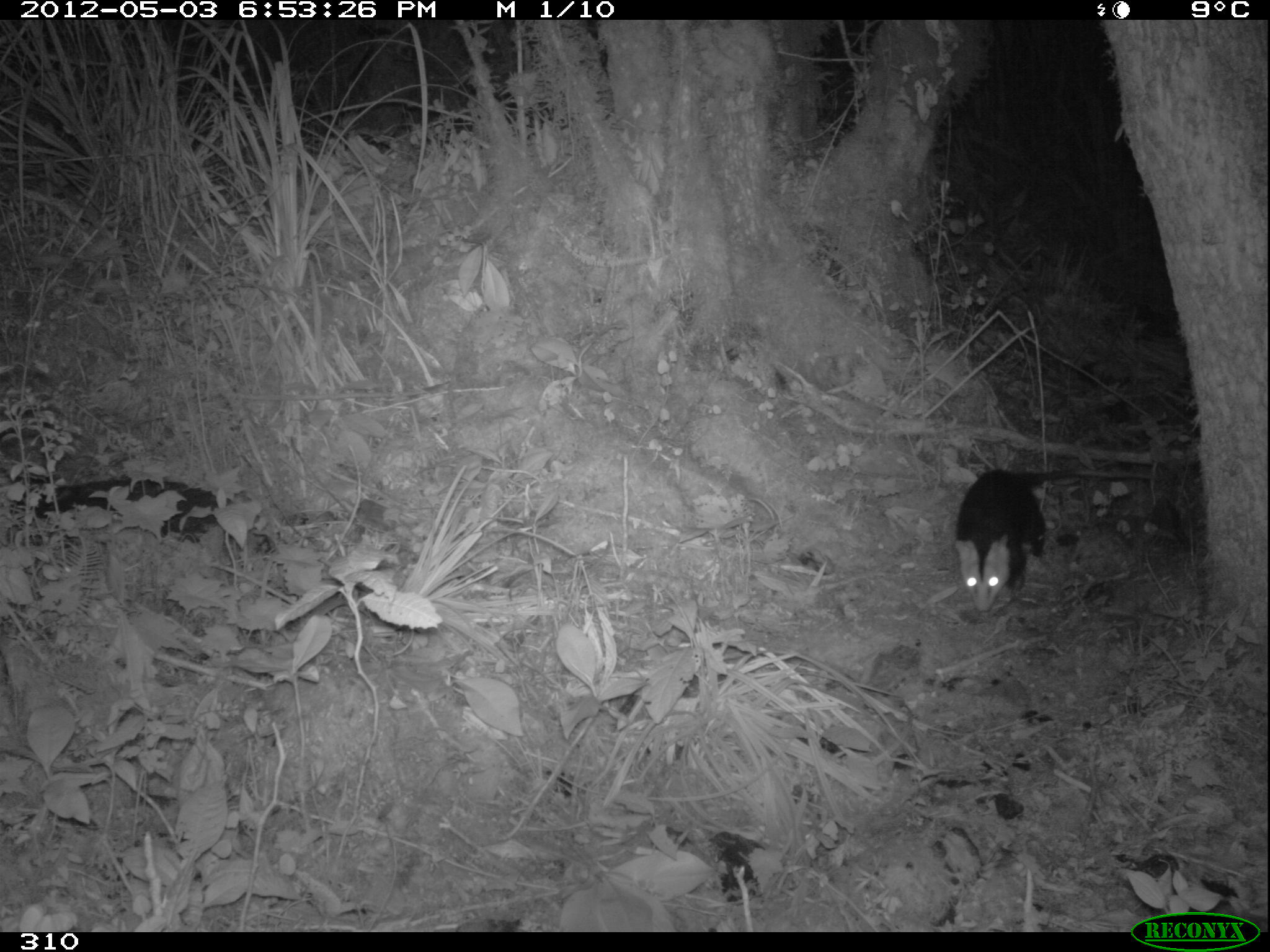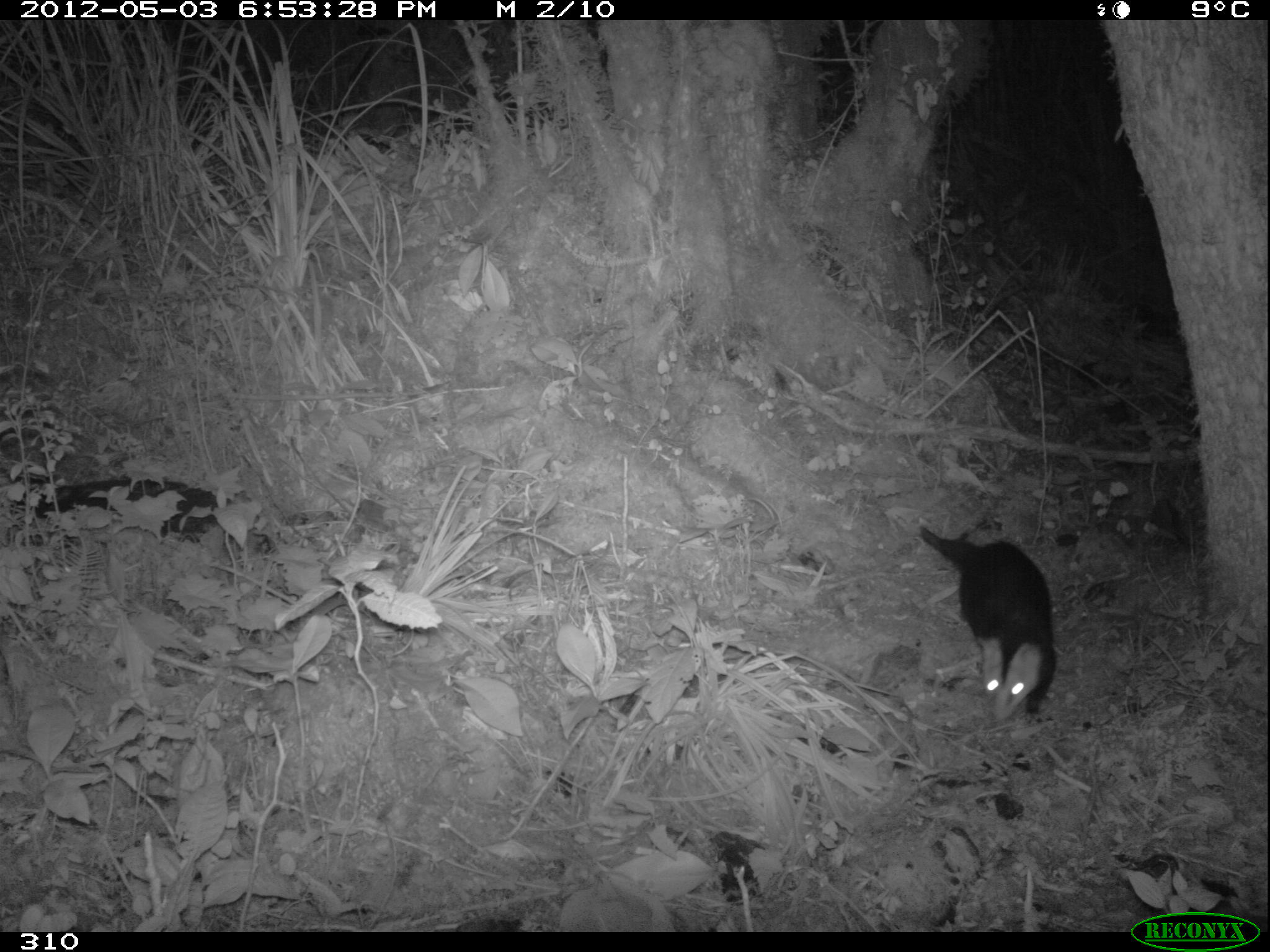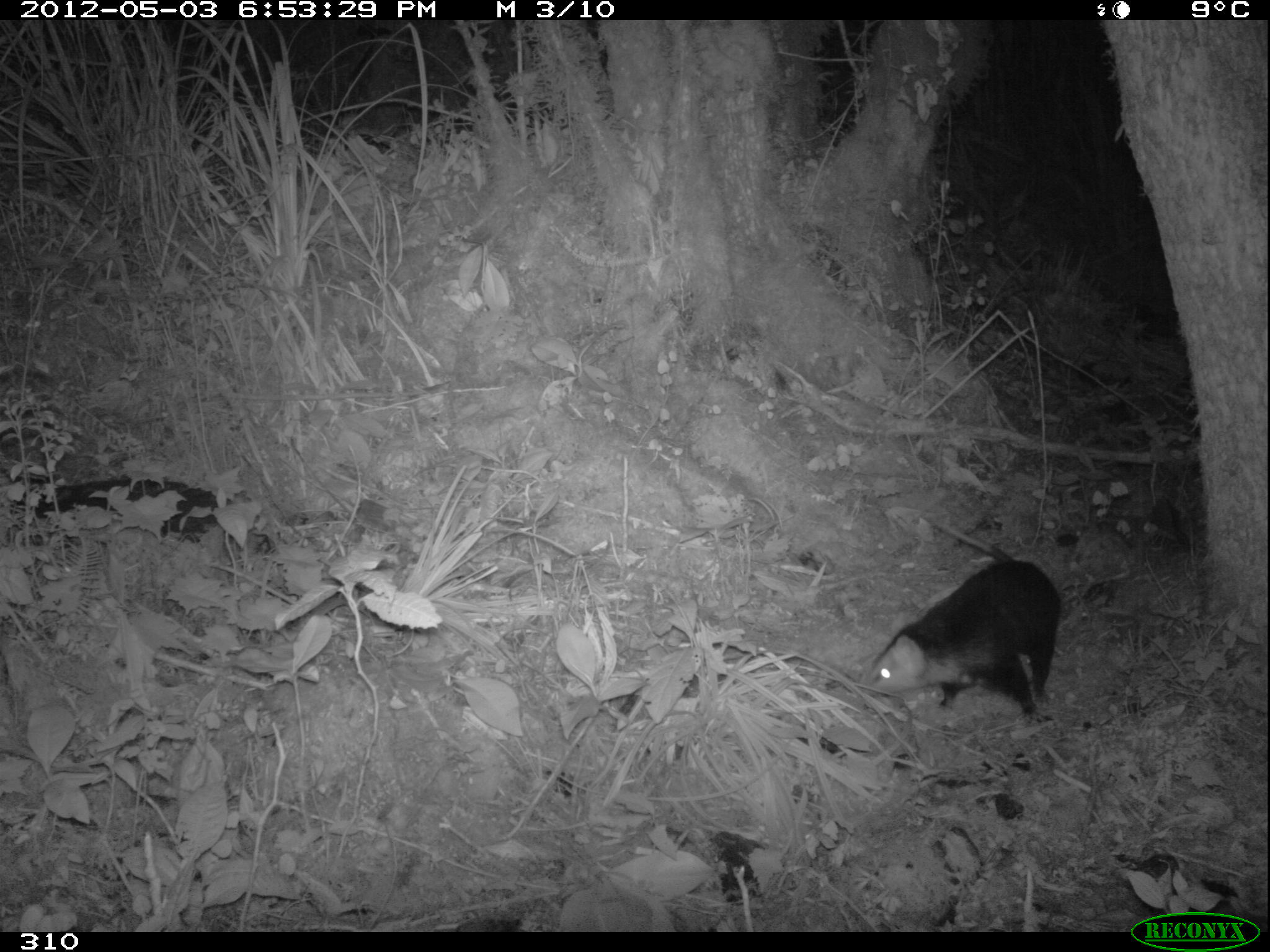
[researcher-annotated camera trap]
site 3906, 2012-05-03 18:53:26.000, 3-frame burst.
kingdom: Animalia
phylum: Chordata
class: Mammalia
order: Didelphimorphia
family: Didelphidae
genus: Didelphis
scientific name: Didelphis pernigra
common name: andean white-eared opossum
Didelphis pernigra (andean white-eared opossum).